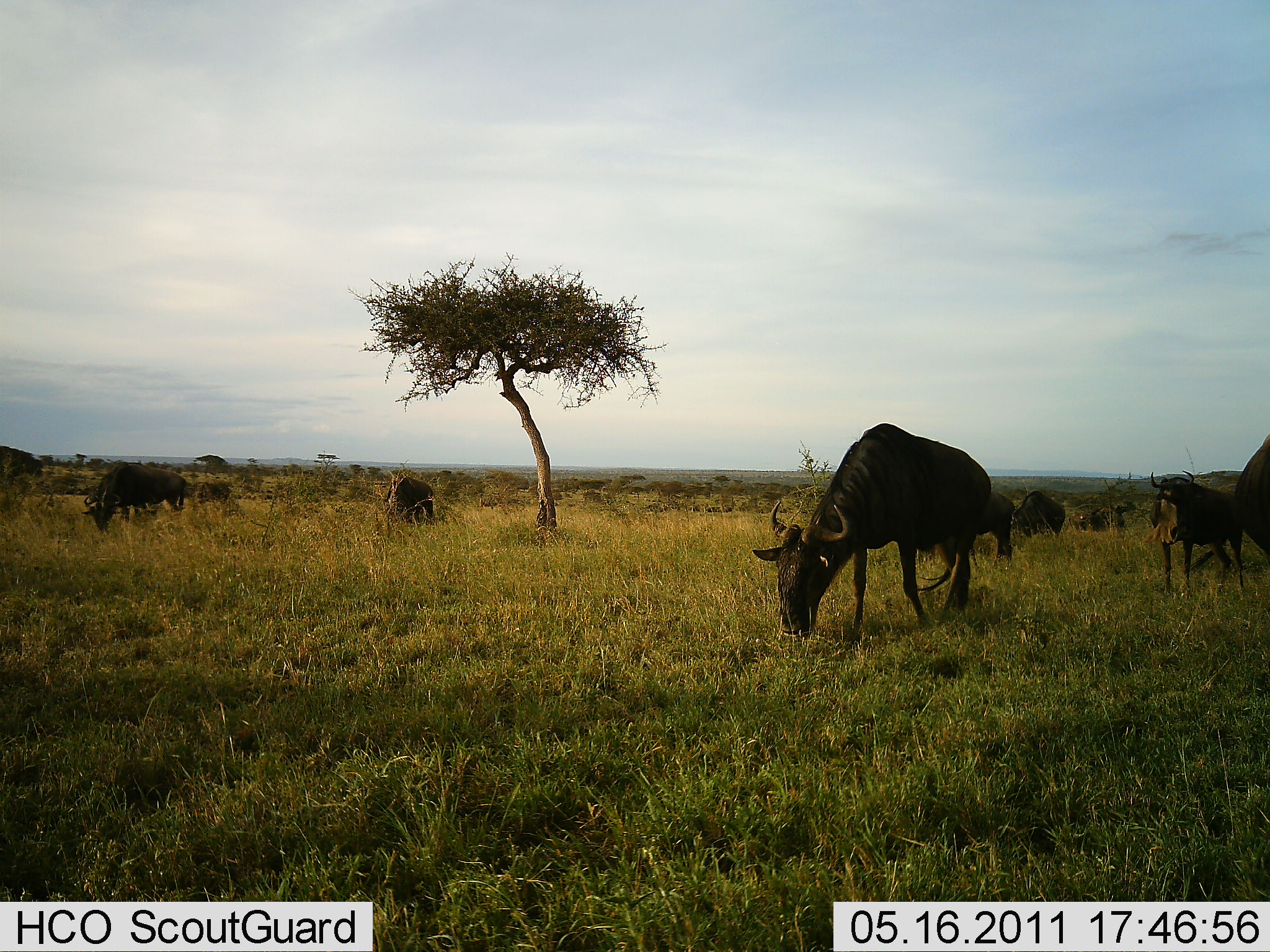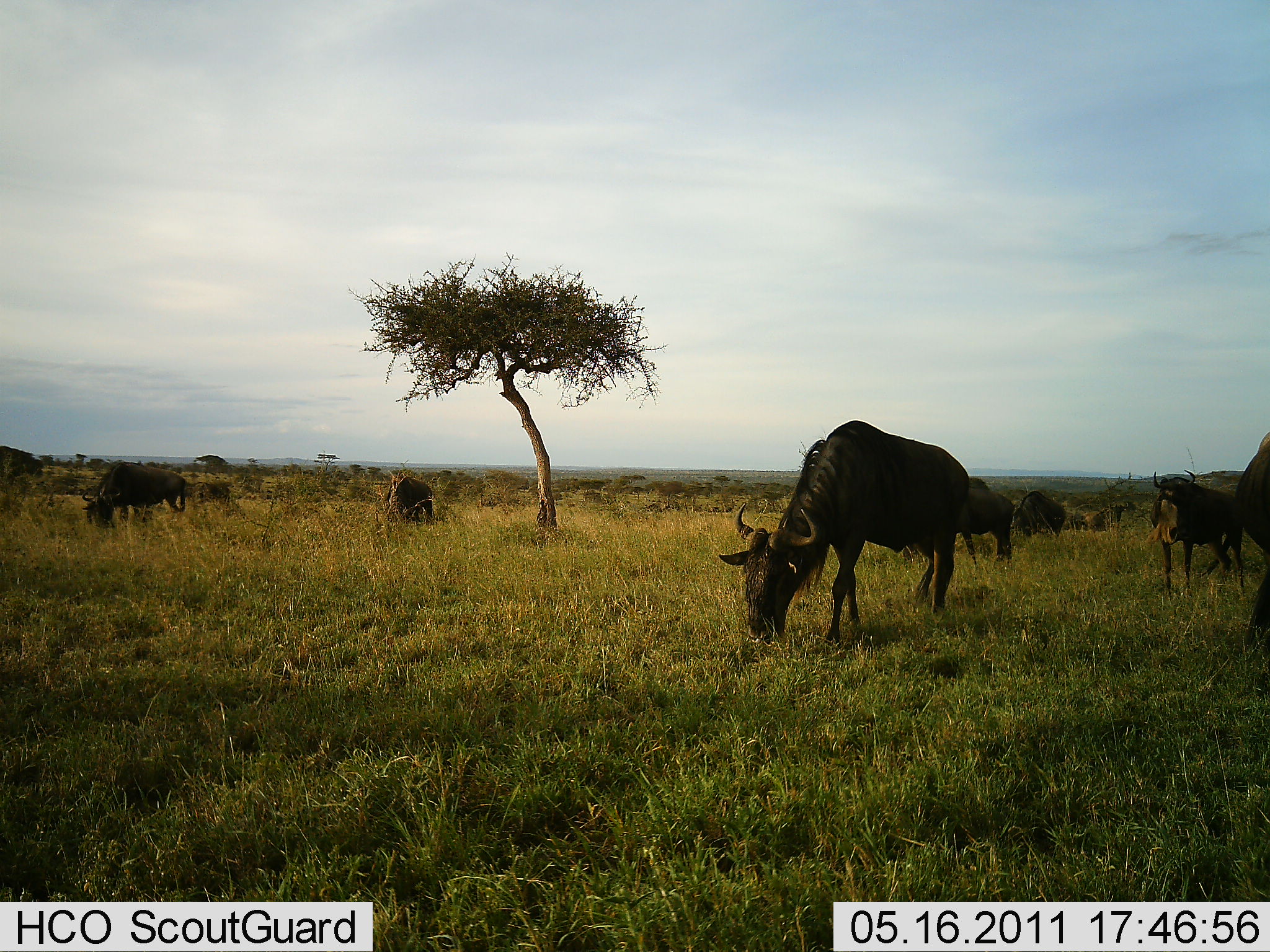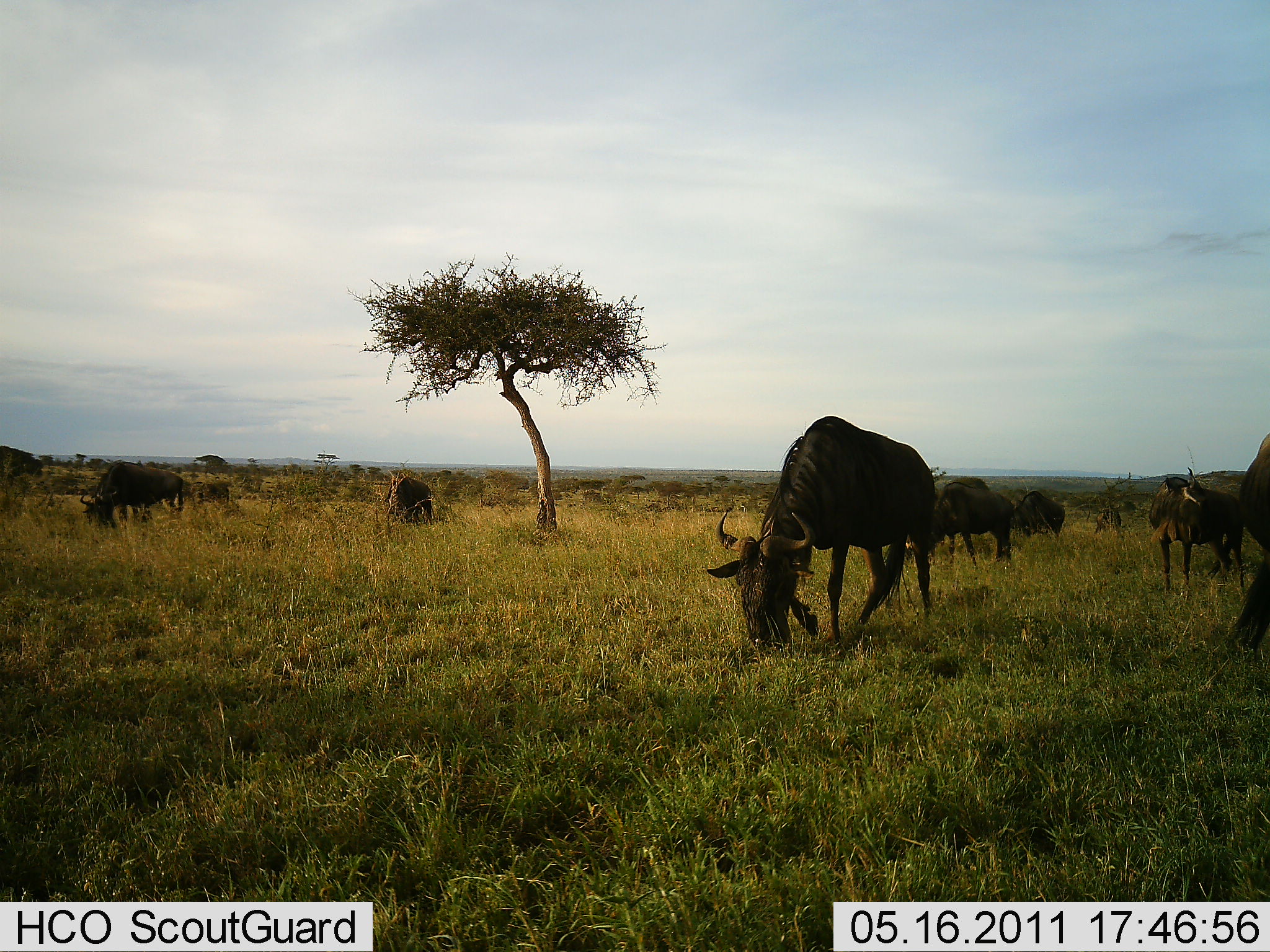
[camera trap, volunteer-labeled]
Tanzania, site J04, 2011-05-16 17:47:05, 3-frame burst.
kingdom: Animalia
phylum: Chordata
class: Mammalia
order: Artiodactyla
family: Bovidae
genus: Connochaetes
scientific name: Connochaetes taurinus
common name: blue wildebeest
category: wildebeest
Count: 8.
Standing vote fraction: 50%.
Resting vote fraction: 0%.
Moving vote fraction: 33%.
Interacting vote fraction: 0%.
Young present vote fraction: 0%.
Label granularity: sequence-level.